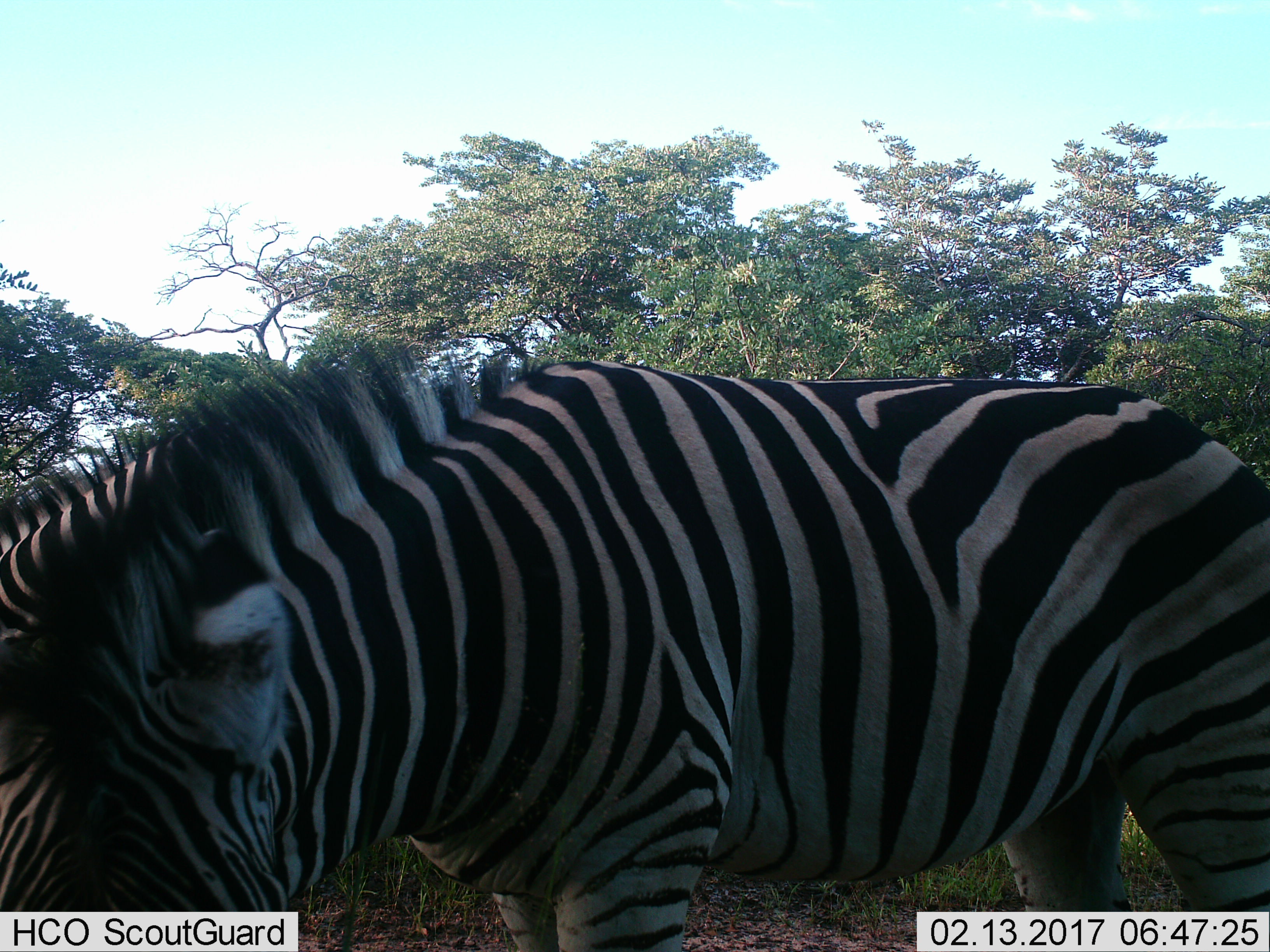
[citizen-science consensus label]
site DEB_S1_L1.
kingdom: Animalia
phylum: Chordata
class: Mammalia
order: Perissodactyla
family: Equidae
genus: Equus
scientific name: Equus quagga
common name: plains zebra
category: zebraplains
Zebraplains (plains zebra) (Equus quagga), count 1. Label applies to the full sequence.